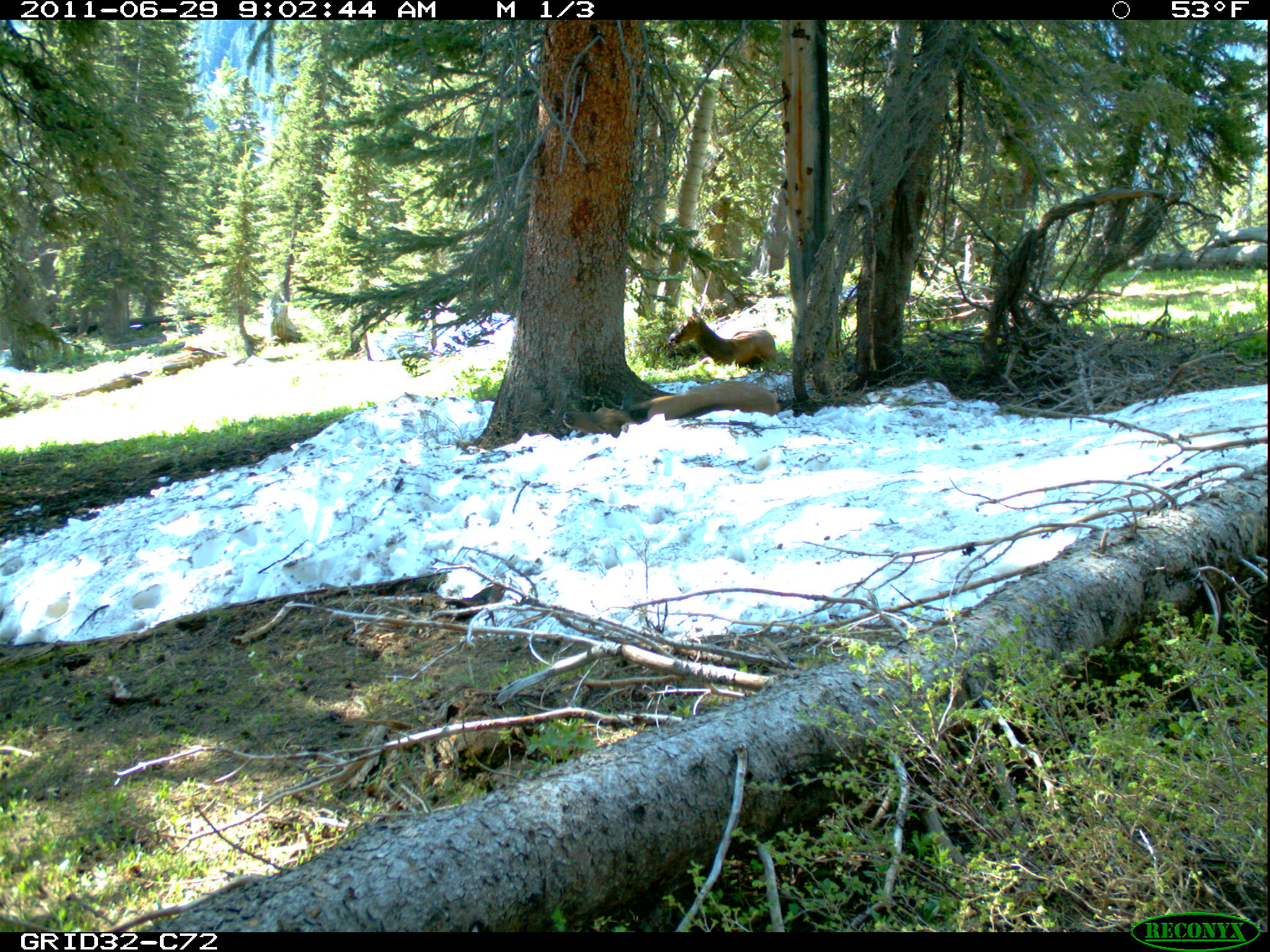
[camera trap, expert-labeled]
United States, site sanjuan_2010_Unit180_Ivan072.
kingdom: Animalia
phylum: Chordata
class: Mammalia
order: Artiodactyla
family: Cervidae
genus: Cervus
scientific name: Cervus elaphus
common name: red deer